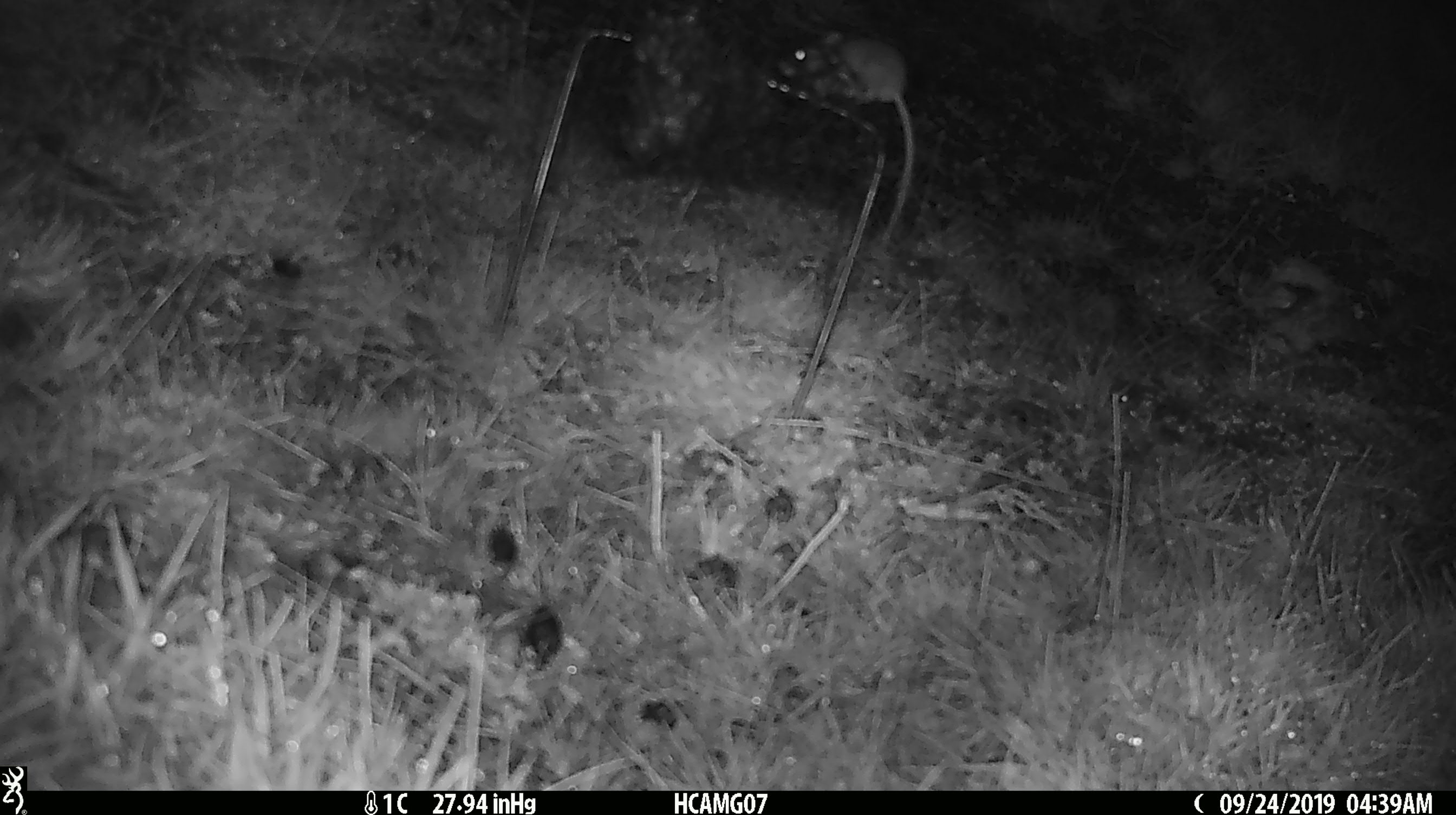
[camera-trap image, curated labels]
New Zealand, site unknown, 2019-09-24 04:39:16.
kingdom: Animalia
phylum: Chordata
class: Mammalia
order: Rodentia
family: Muridae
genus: Mus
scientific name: Mus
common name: mouse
Mouse (Mus).